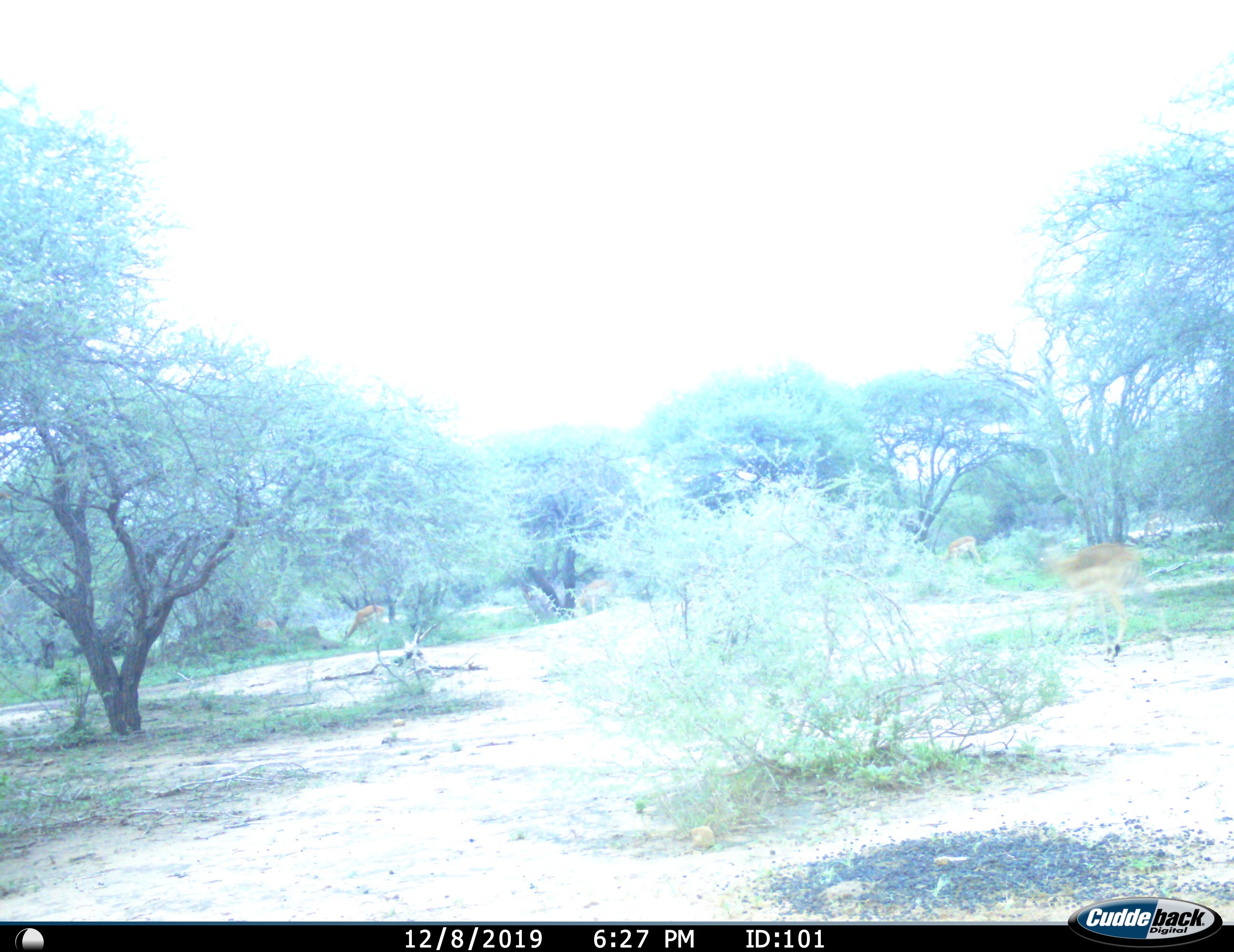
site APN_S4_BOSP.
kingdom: Animalia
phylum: Chordata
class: Mammalia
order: Artiodactyla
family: Bovidae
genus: Aepyceros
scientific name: Aepyceros melampus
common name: impala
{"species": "impala (Aepyceros melampus)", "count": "4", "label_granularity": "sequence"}